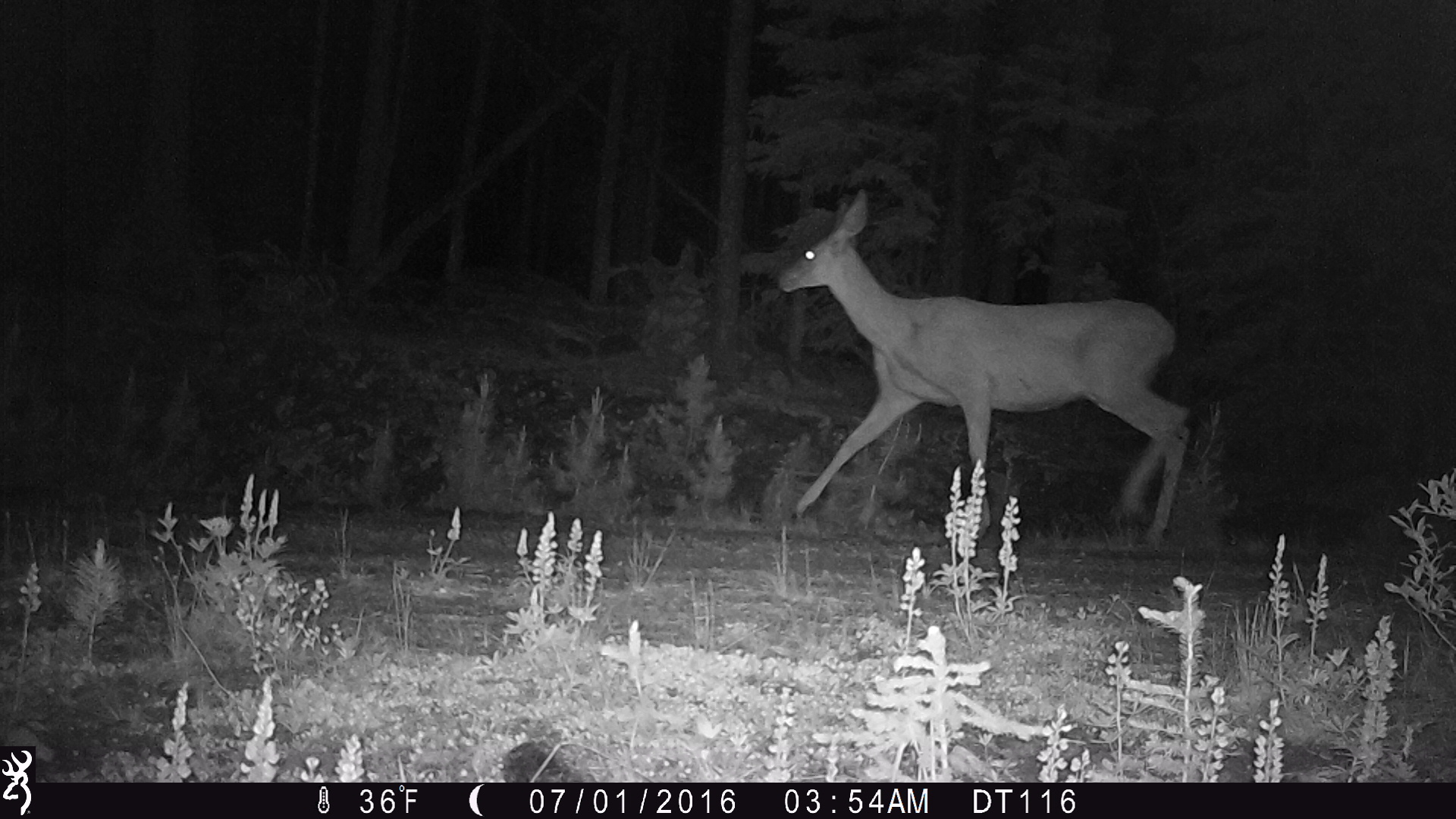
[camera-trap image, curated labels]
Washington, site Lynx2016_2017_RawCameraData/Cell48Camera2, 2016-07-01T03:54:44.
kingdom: Animalia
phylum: Chordata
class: Mammalia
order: Artiodactyla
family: Cervidae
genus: Odocoileus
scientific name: Odocoileus hemionus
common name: mule deer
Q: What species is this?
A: Odocoileus hemionus (mule deer).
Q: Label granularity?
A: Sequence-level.